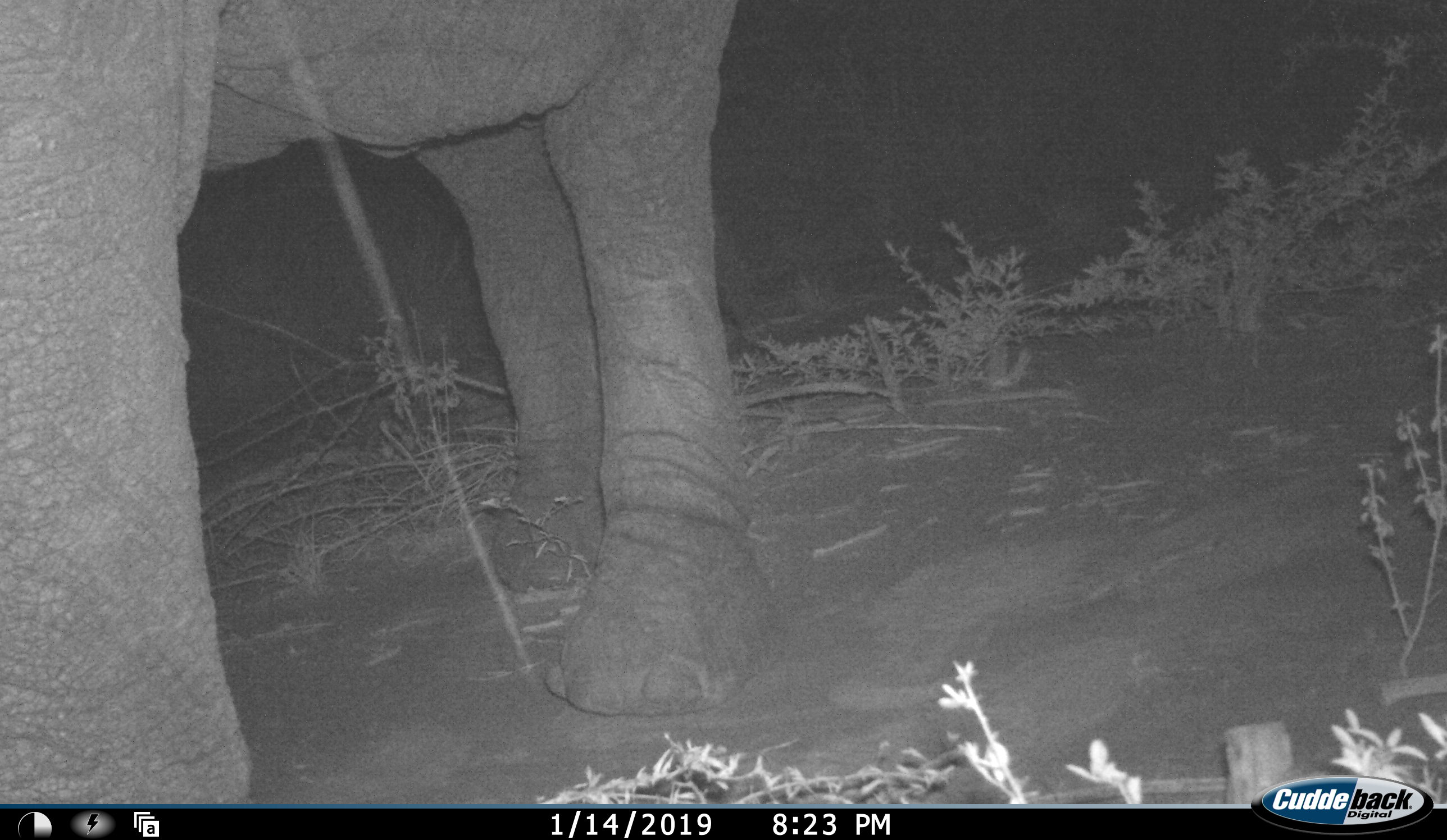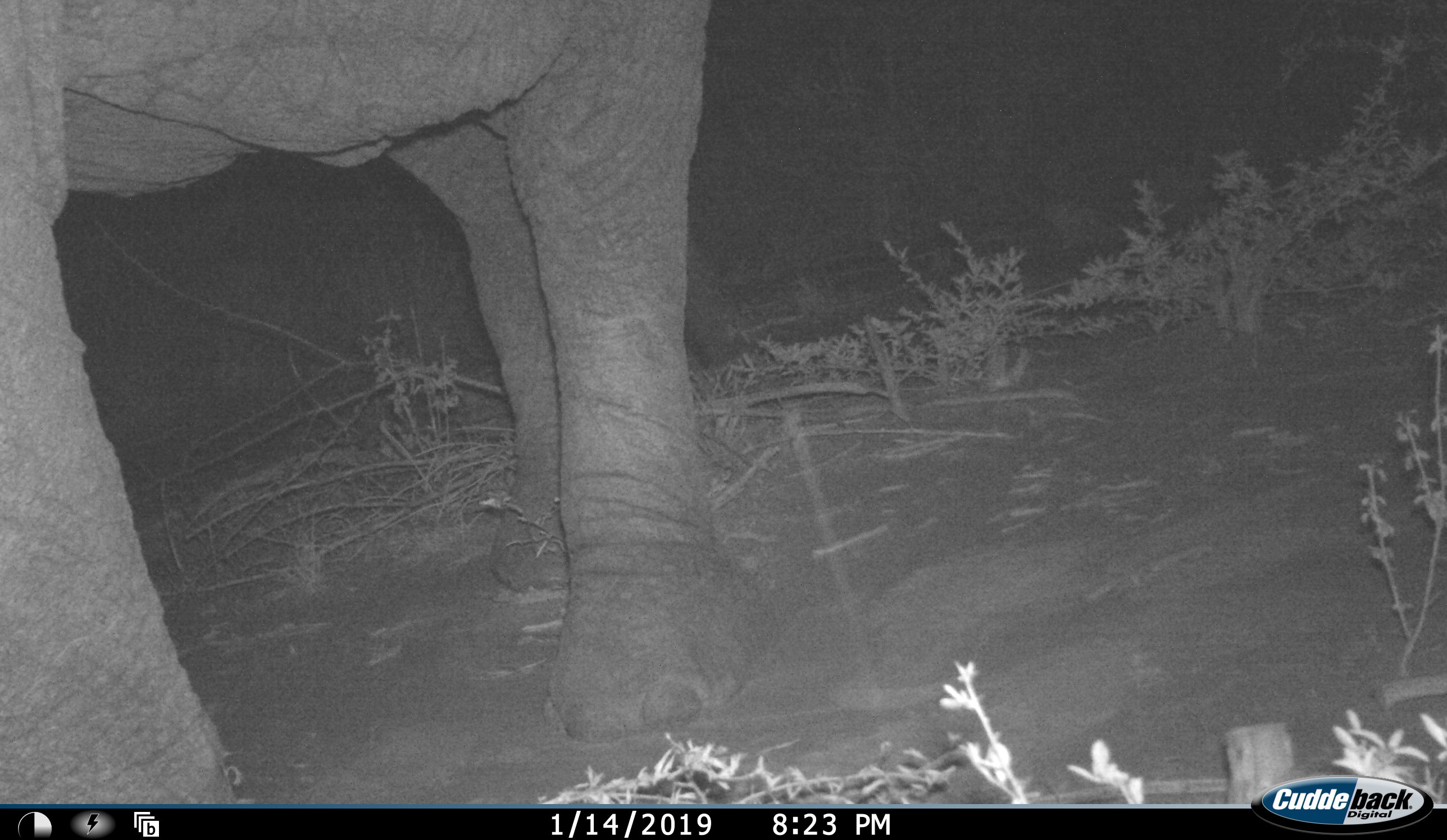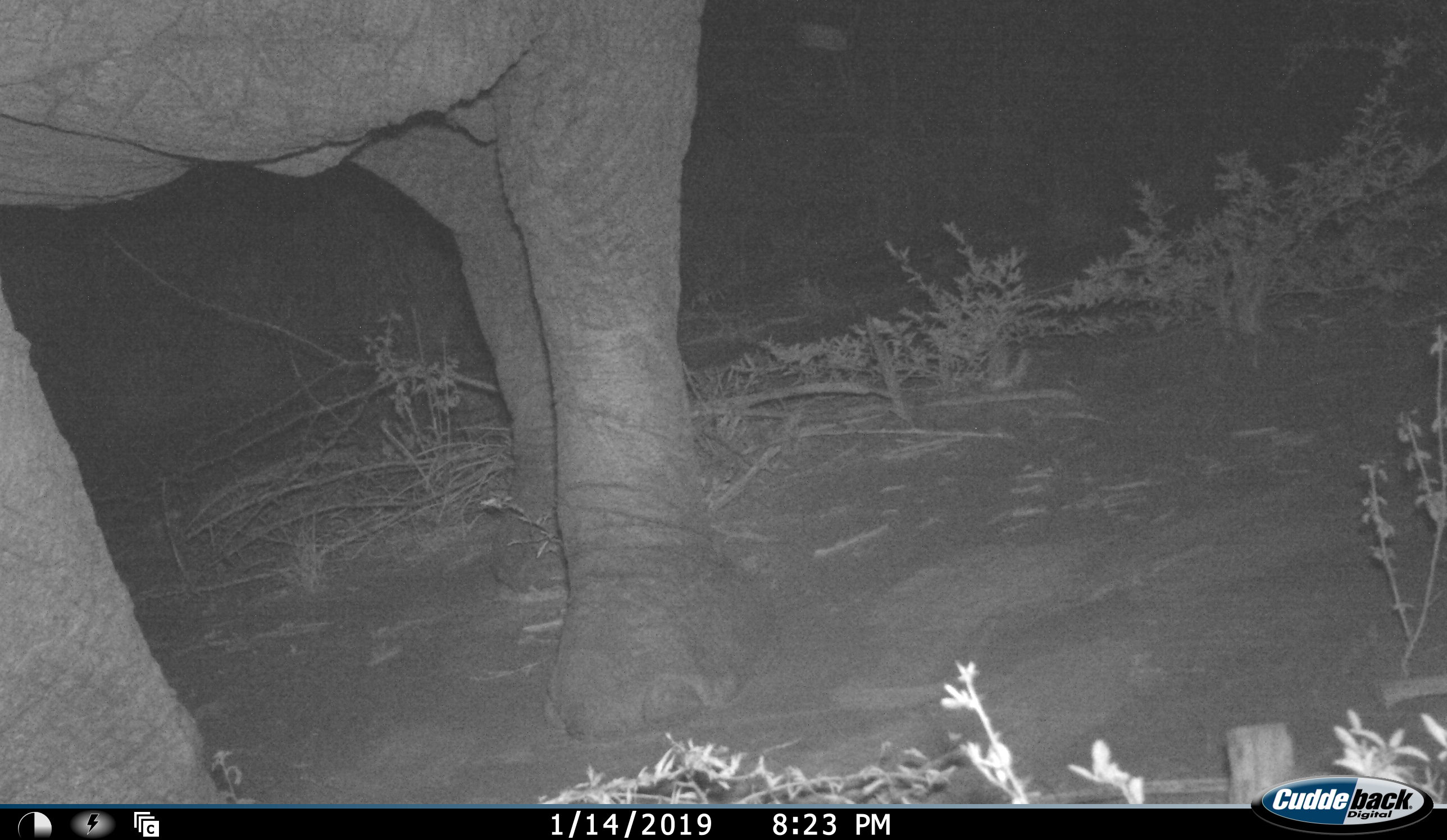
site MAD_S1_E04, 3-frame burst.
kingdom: Animalia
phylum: Chordata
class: Mammalia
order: Proboscidea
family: Elephantidae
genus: Loxodonta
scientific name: Loxodonta africana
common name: african bush elephant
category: elephant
Elephant (african bush elephant) (Loxodonta africana), count 1. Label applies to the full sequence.